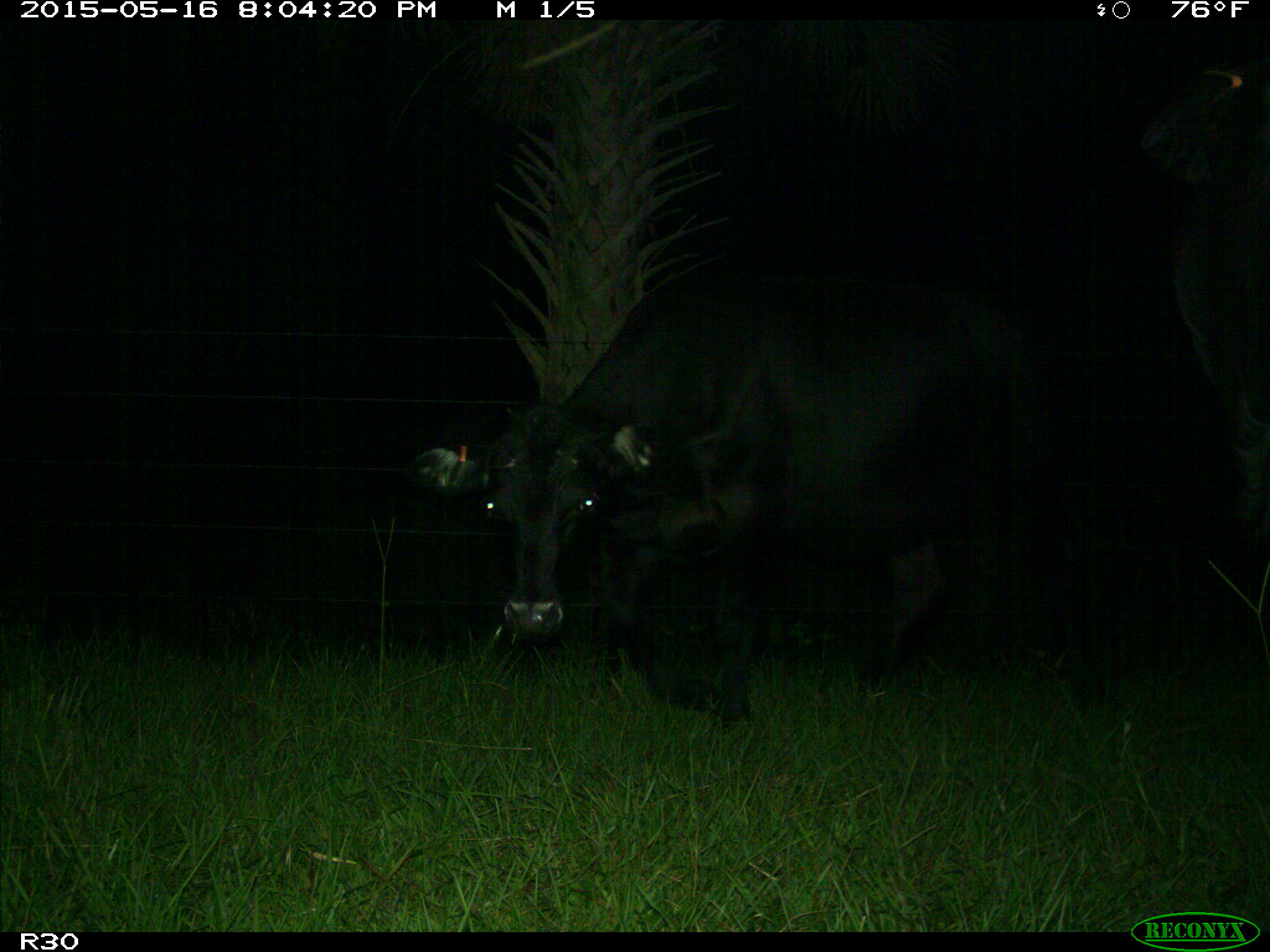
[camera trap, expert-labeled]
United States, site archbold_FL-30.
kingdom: Animalia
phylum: Chordata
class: Mammalia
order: Artiodactyla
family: Bovidae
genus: Bos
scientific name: Bos taurus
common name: domestic cow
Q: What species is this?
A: Bos taurus (domestic cow).